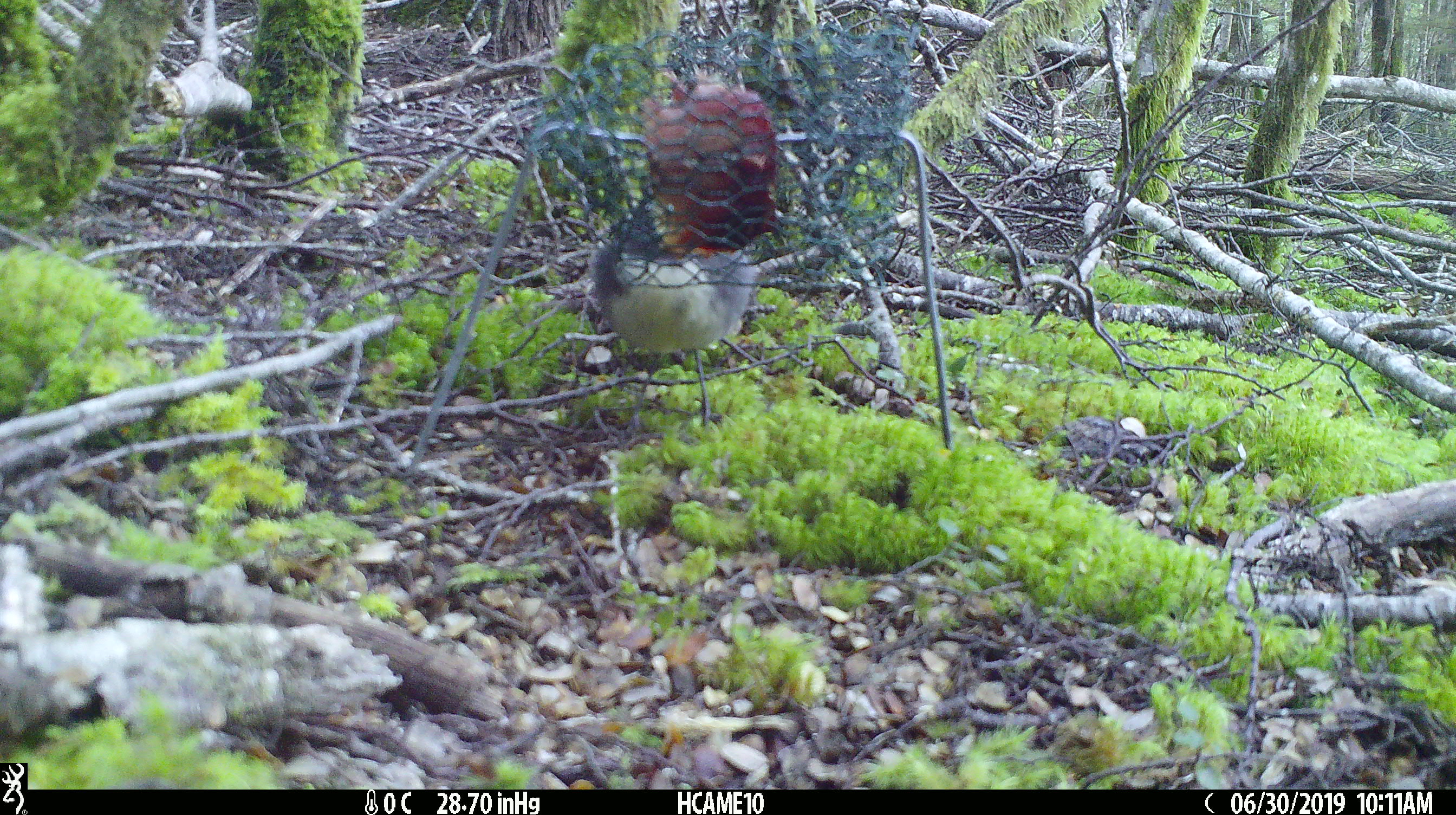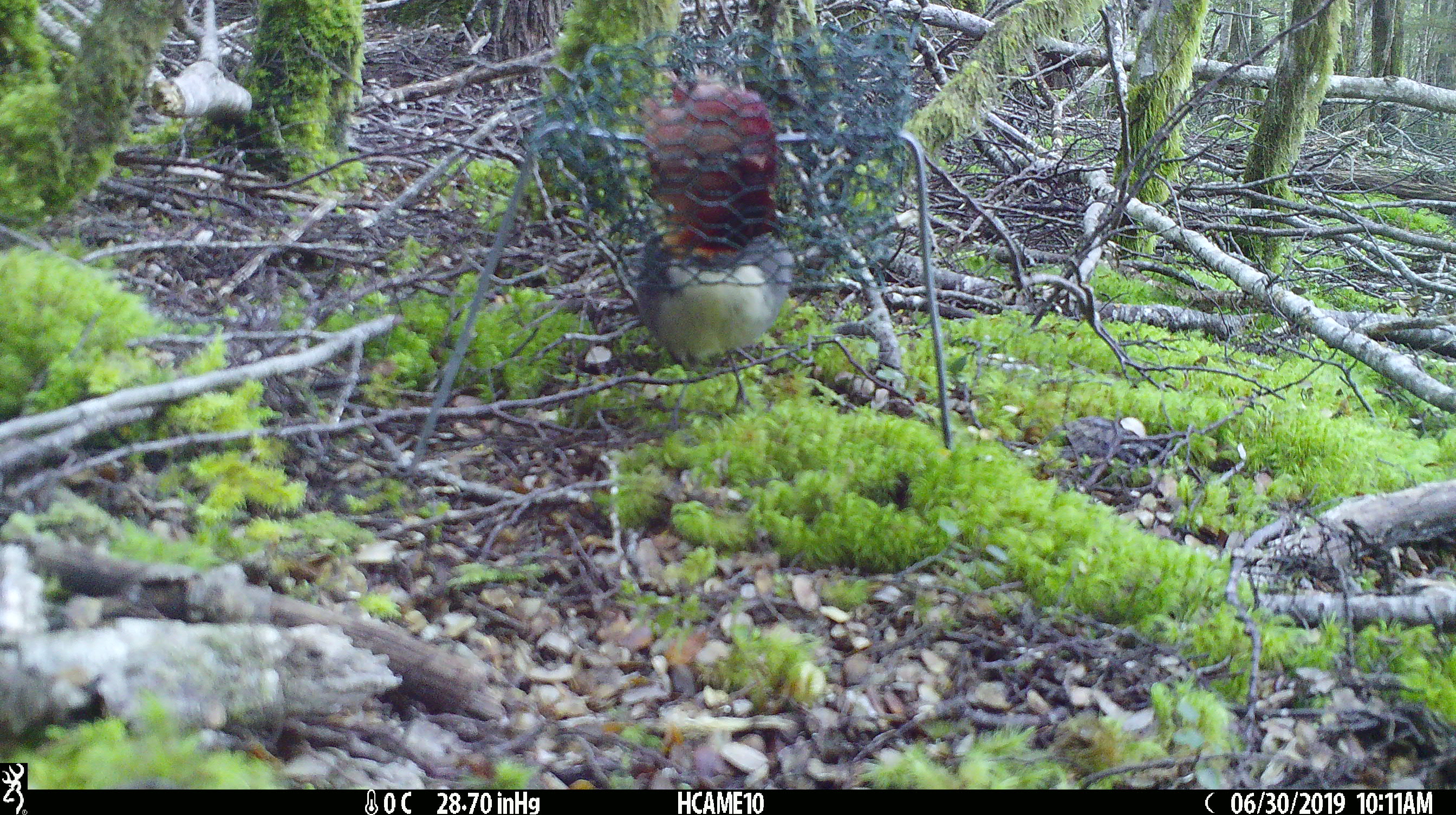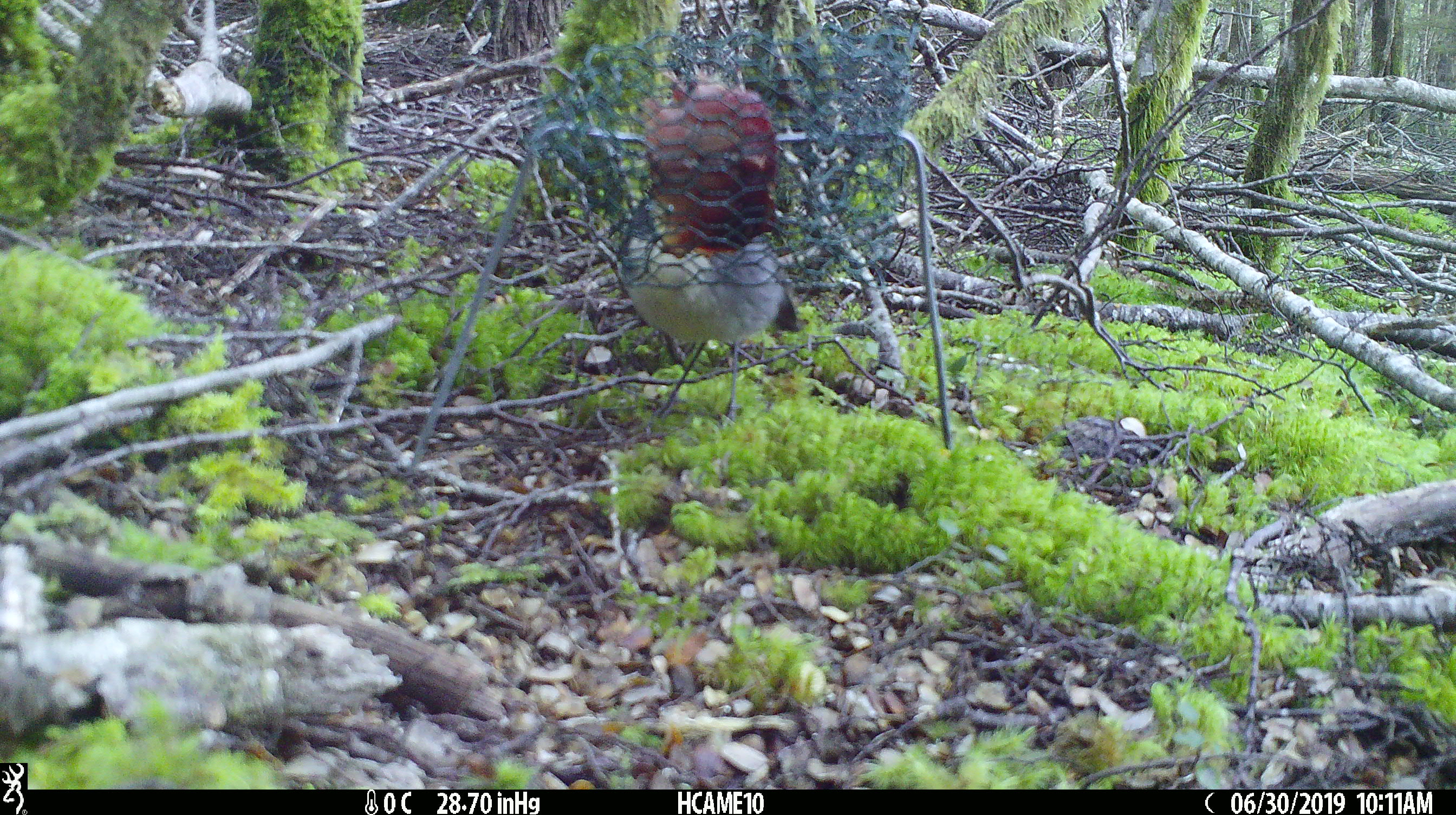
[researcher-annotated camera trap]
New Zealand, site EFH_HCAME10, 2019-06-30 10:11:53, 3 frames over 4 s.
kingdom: Animalia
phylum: Chordata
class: Aves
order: Passeriformes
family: Petroicidae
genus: Petroica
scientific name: Petroica australis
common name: new zealand robin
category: robin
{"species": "robin (new zealand robin) (Petroica australis)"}